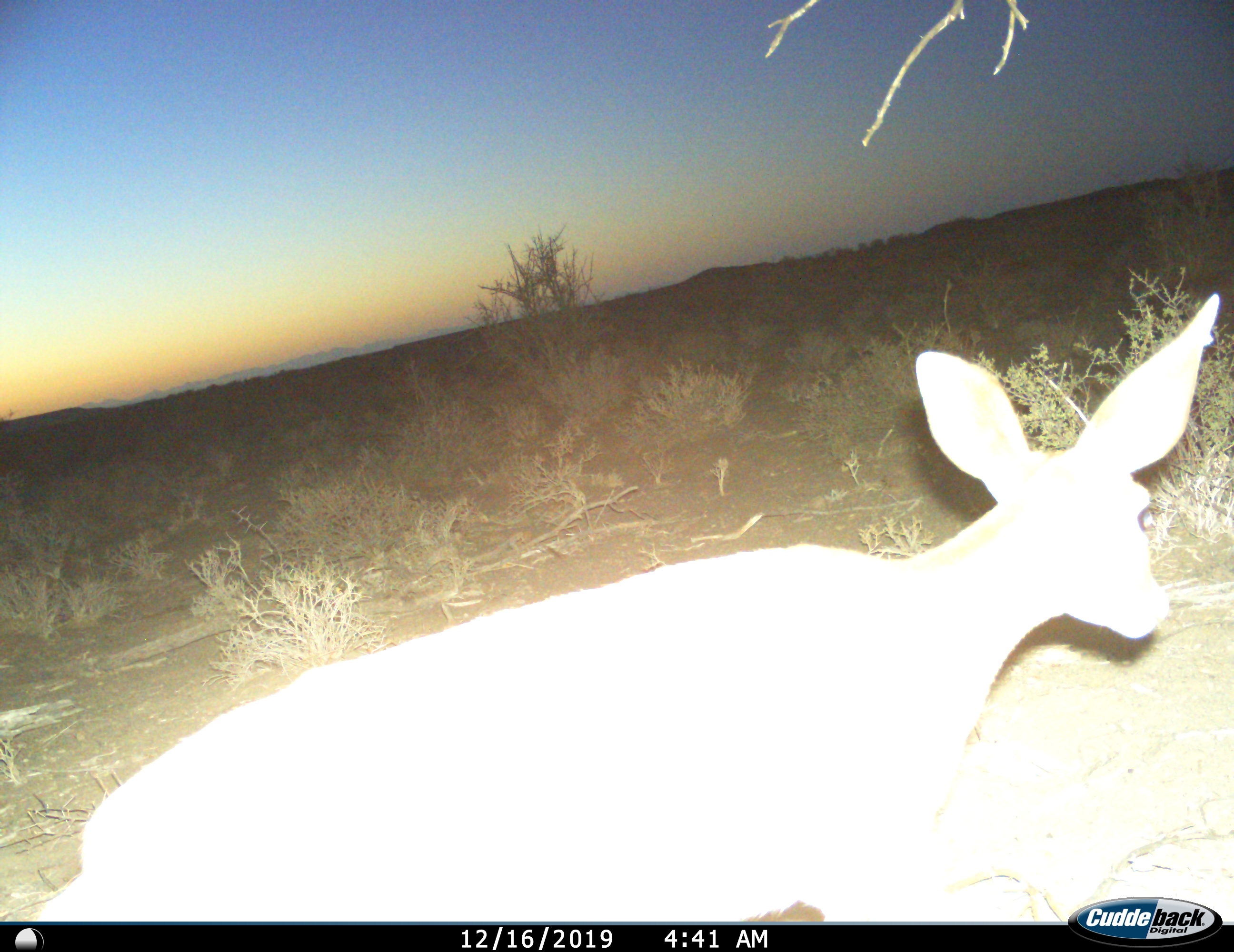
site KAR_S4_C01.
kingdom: Animalia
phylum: Chordata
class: Mammalia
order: Artiodactyla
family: Bovidae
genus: Raphicerus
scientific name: Raphicerus campestris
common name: steenbok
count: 1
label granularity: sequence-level